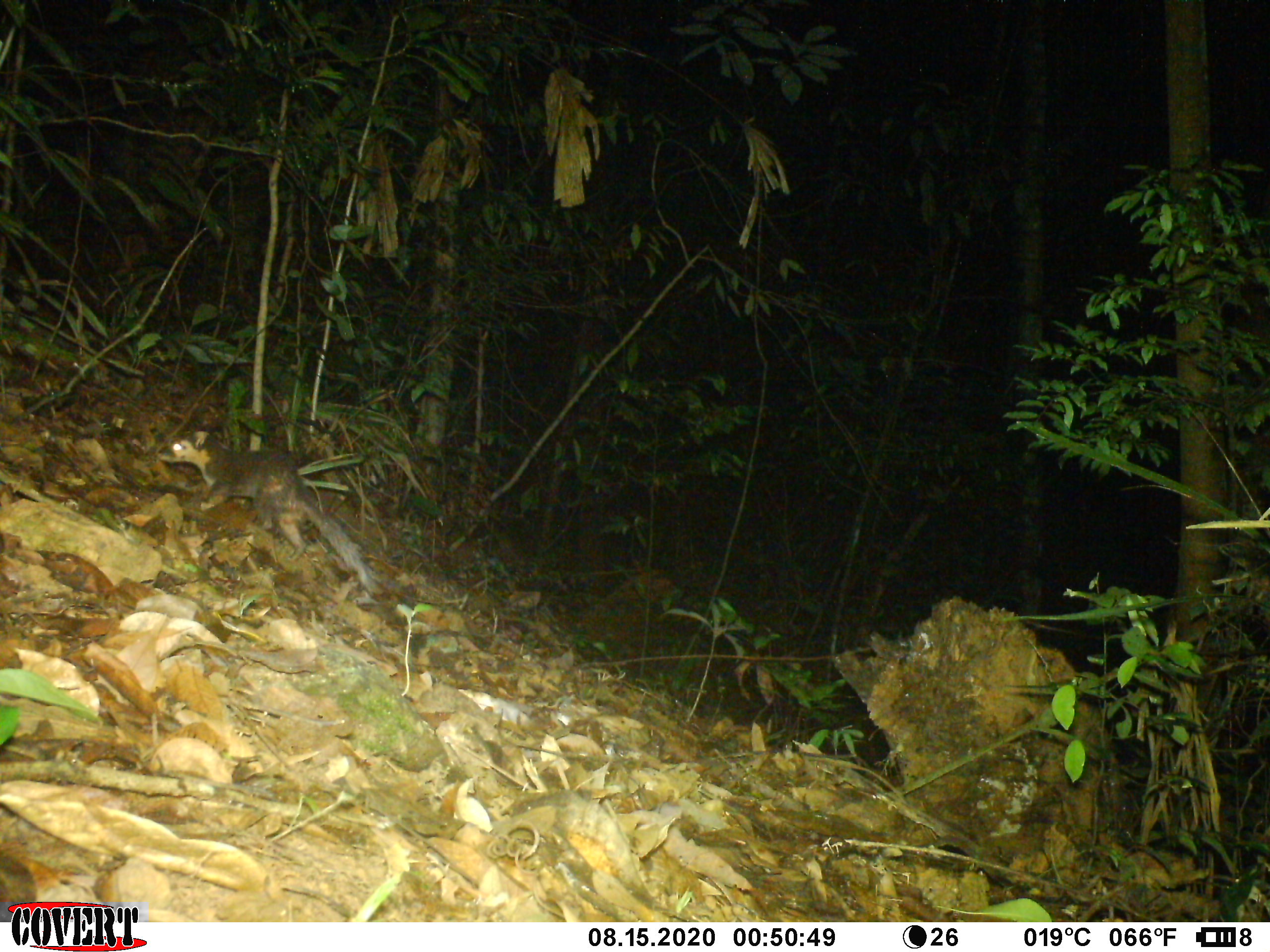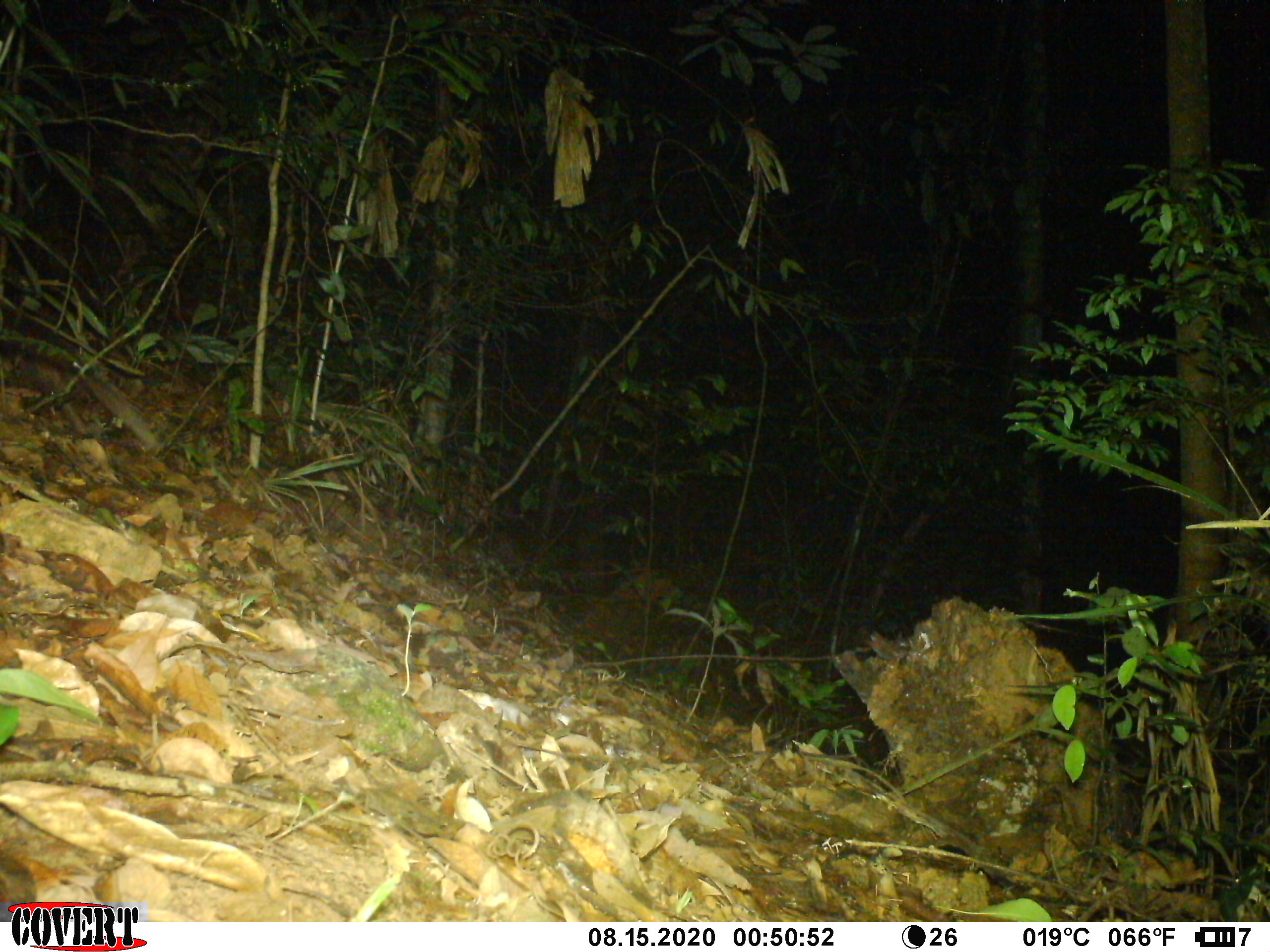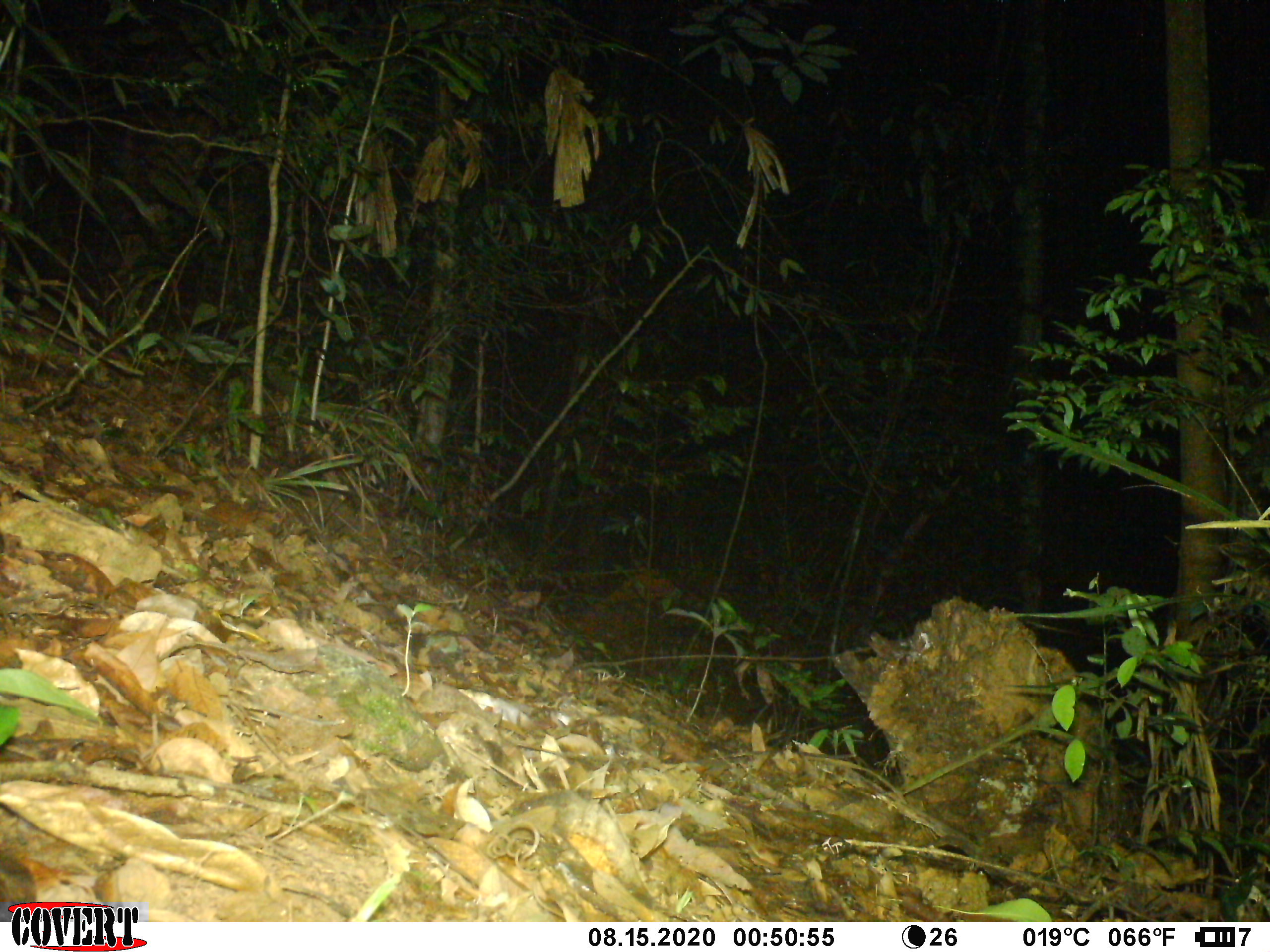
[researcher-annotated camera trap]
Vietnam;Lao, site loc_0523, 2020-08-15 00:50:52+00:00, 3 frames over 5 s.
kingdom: Animalia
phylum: Chordata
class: Mammalia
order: Carnivora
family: Mustelidae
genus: Melogale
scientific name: Melogale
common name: ferret badger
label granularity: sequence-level